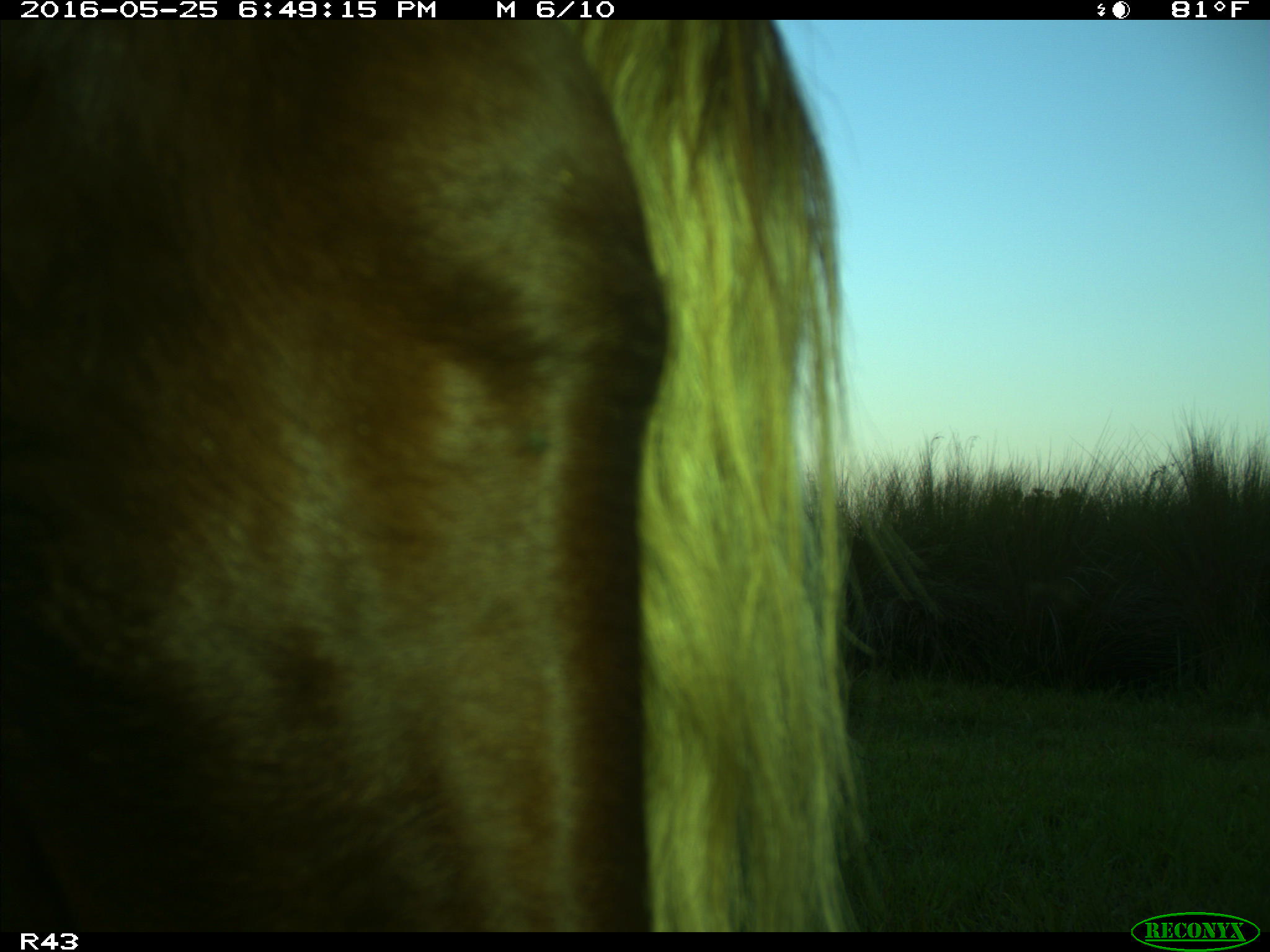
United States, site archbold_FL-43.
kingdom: Animalia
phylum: Chordata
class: Mammalia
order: Artiodactyla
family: Bovidae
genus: Bos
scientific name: Bos taurus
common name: domestic cow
Bos taurus (domestic cow).